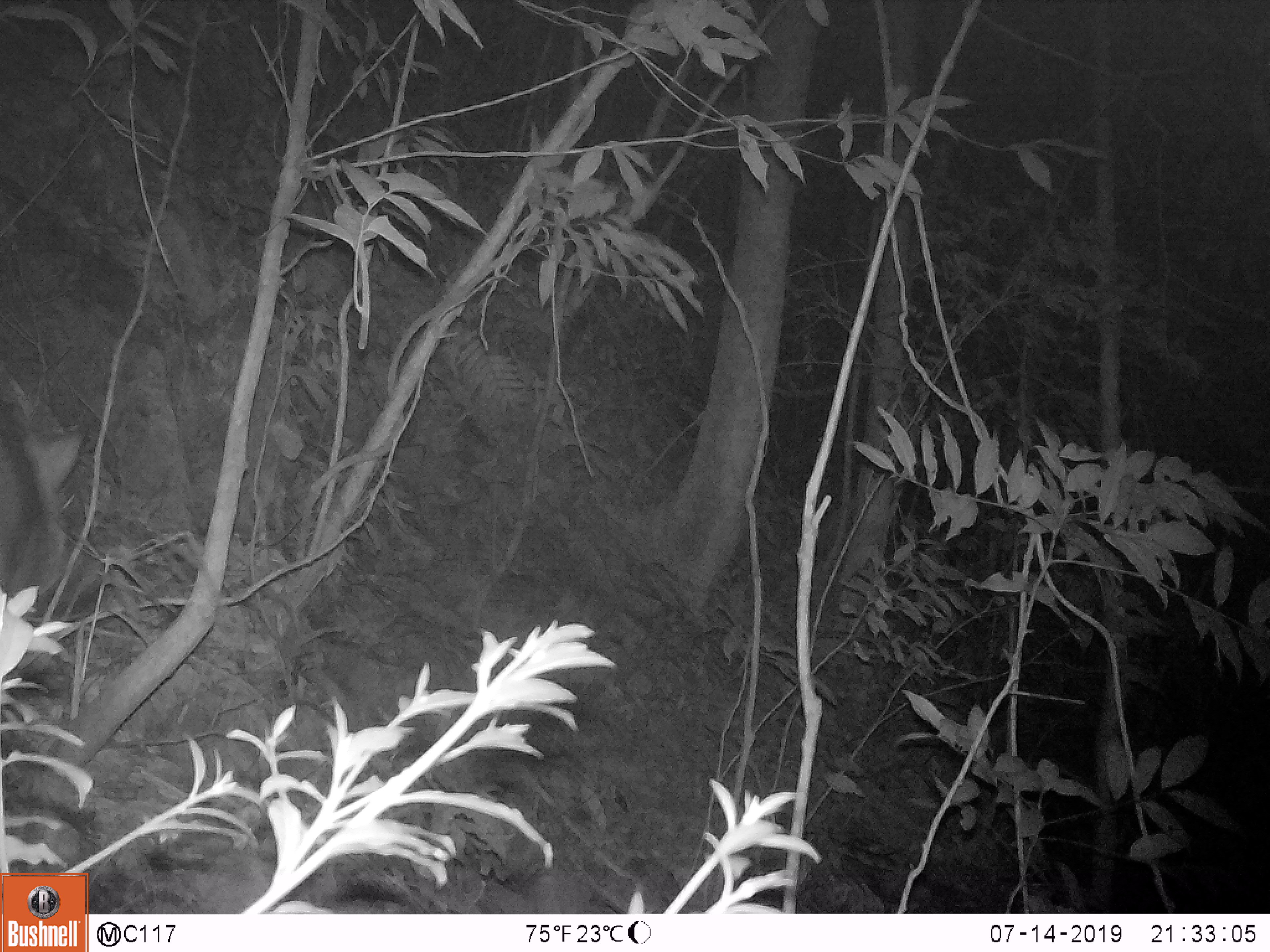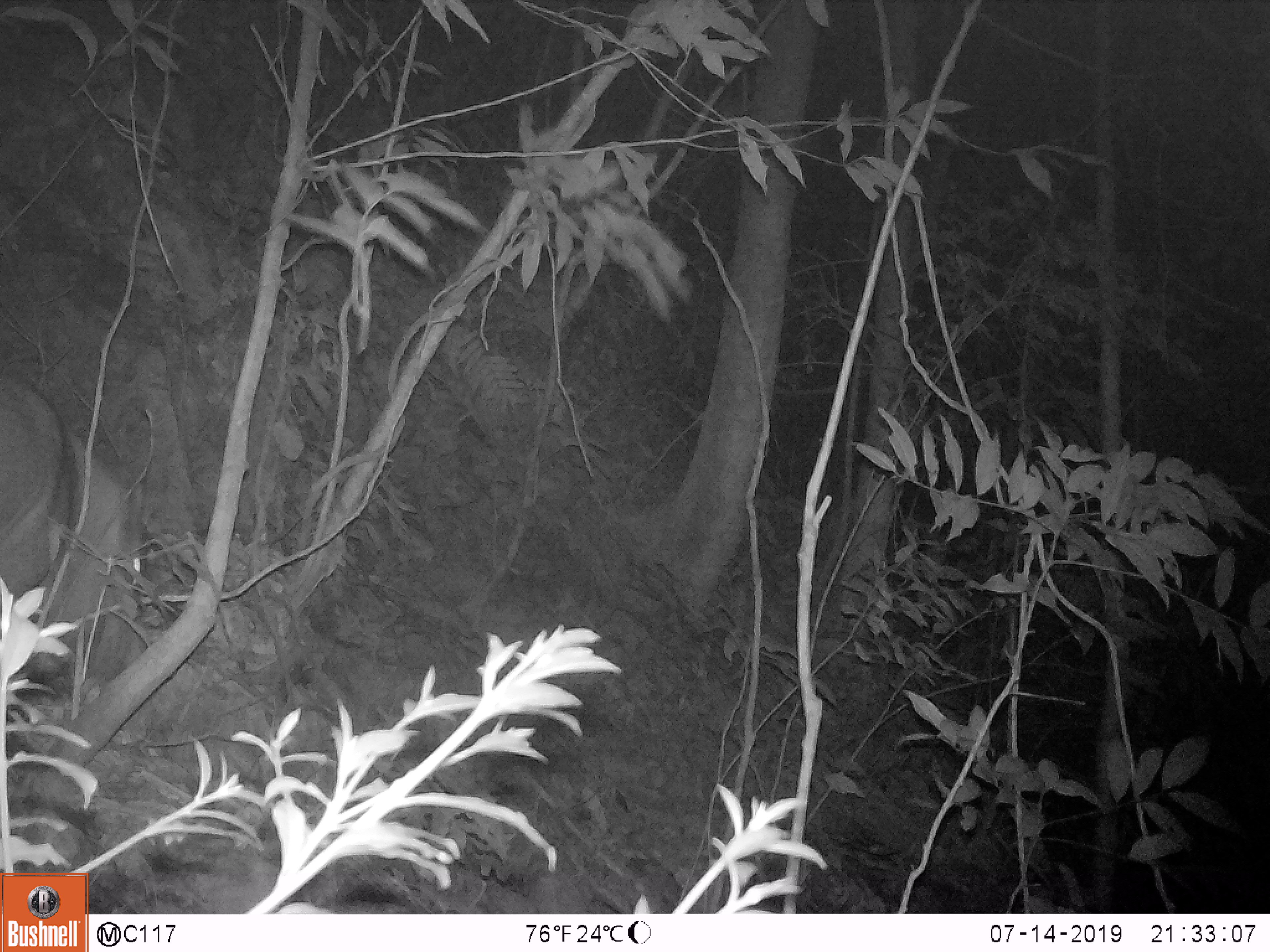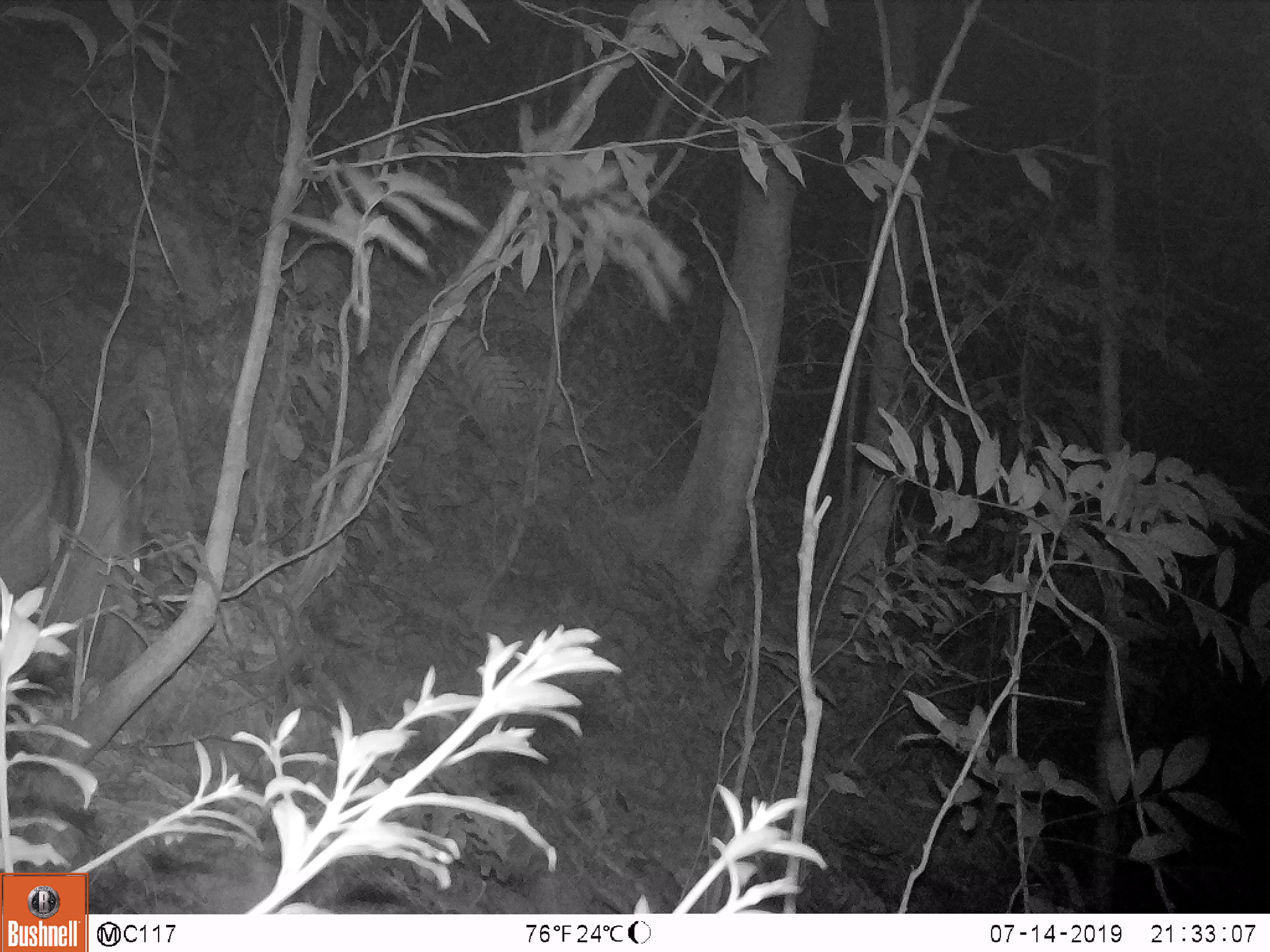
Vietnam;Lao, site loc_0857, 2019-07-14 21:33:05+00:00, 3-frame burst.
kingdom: Animalia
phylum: Chordata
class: Mammalia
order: Artiodactyla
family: Suidae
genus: Sus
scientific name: Sus scrofa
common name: eurasian wild pig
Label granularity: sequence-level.